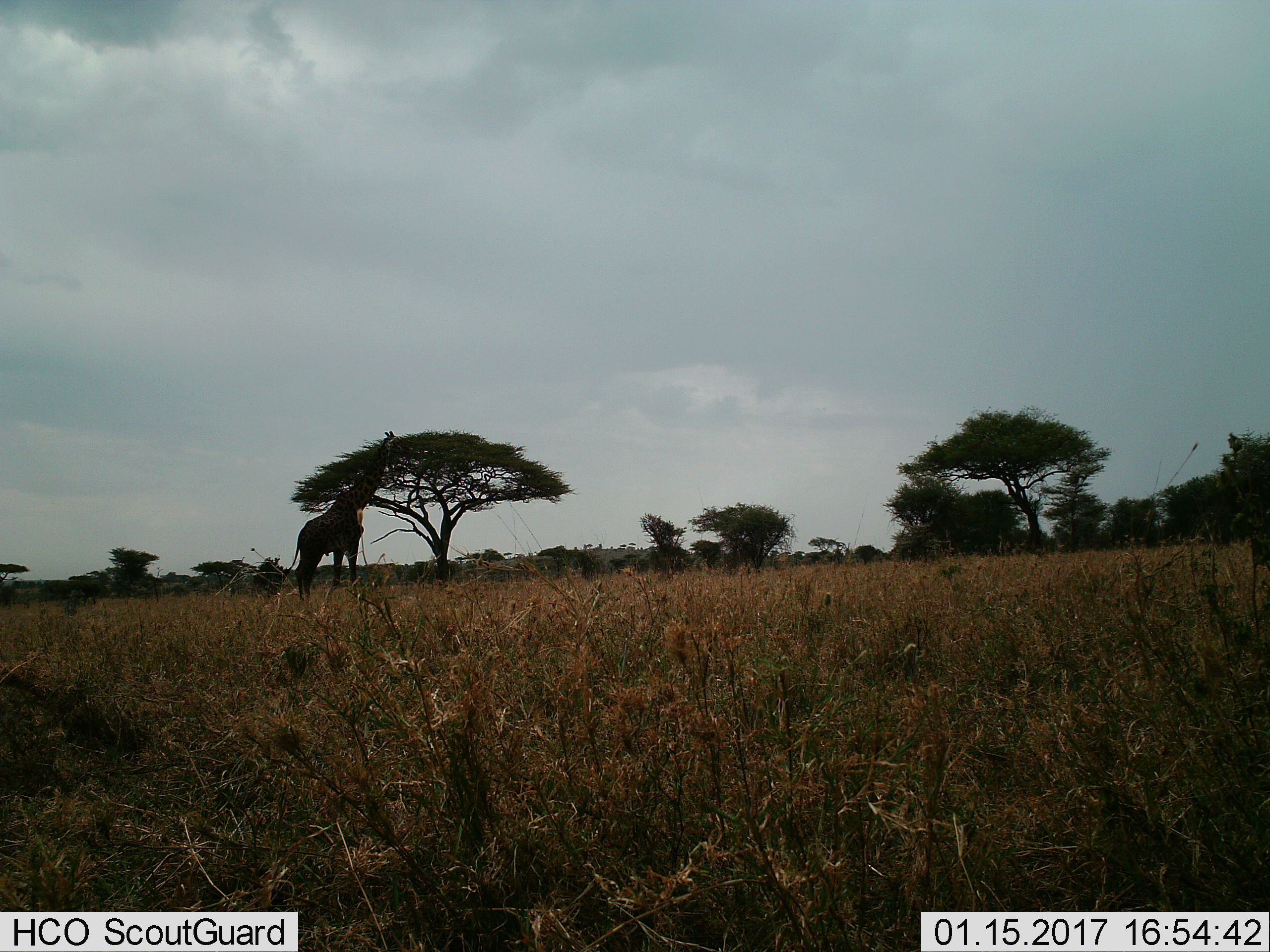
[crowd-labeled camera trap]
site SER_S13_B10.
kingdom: Animalia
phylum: Chordata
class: Mammalia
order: Artiodactyla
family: Giraffidae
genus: Giraffa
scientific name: Giraffa camelopardalis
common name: giraffe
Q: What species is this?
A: Giraffe (Giraffa camelopardalis).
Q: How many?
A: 1.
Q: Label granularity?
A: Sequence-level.